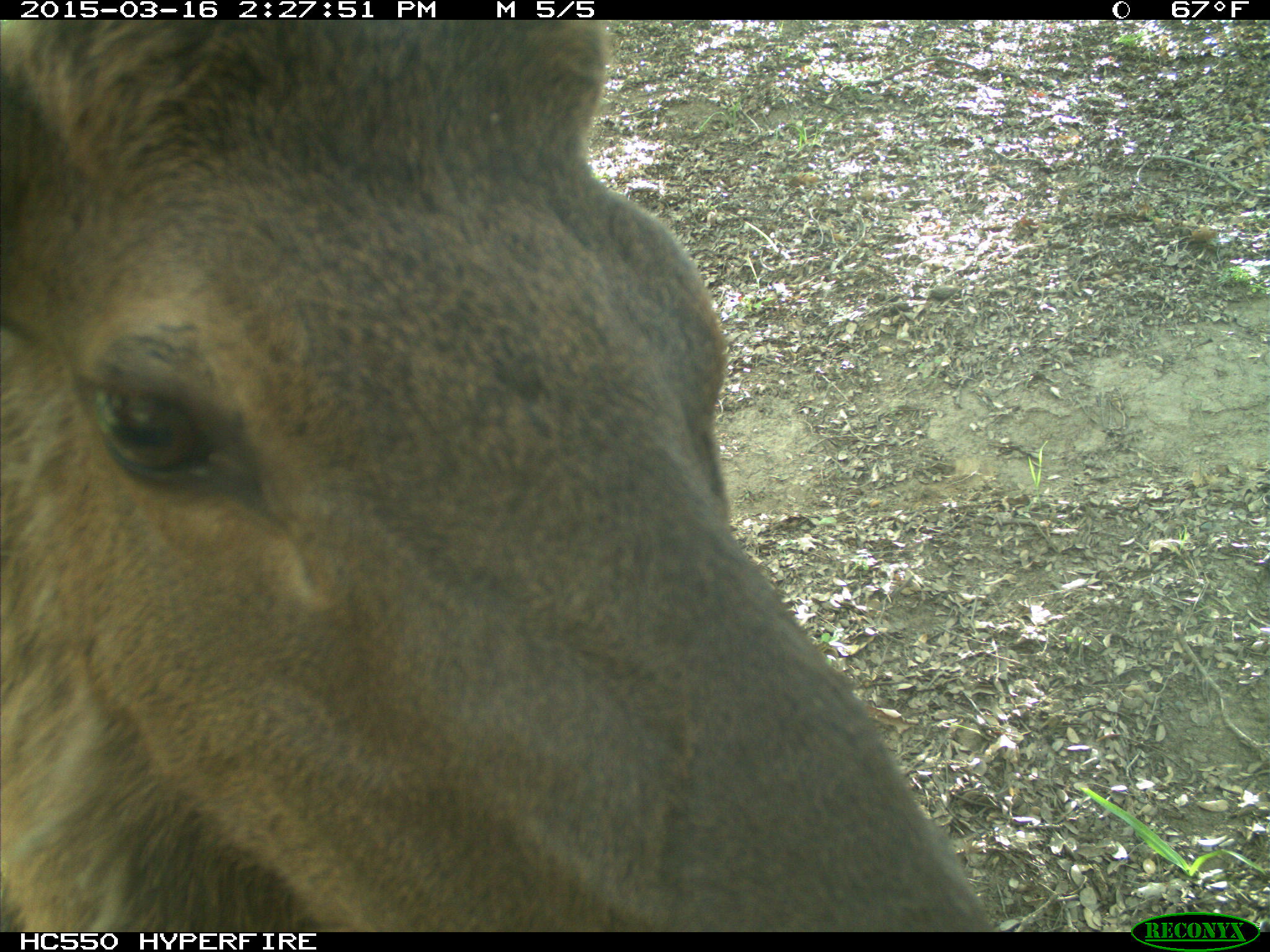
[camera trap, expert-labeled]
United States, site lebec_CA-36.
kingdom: Animalia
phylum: Chordata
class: Mammalia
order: Artiodactyla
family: Cervidae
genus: Cervus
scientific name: Cervus canadensis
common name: elk